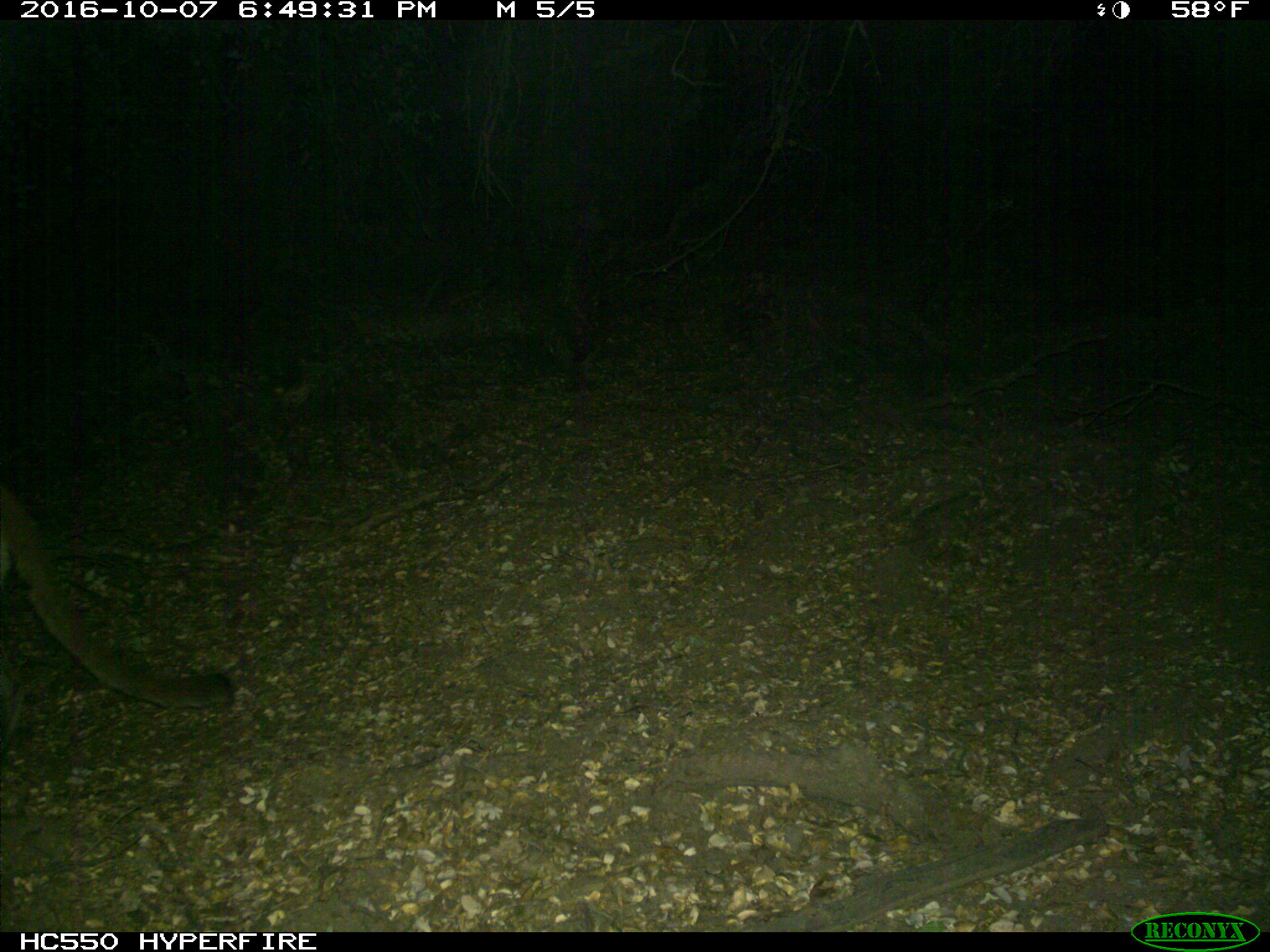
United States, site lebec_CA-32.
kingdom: Animalia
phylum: Chordata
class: Mammalia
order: Carnivora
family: Felidae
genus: Puma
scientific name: Puma concolor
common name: mountain lion